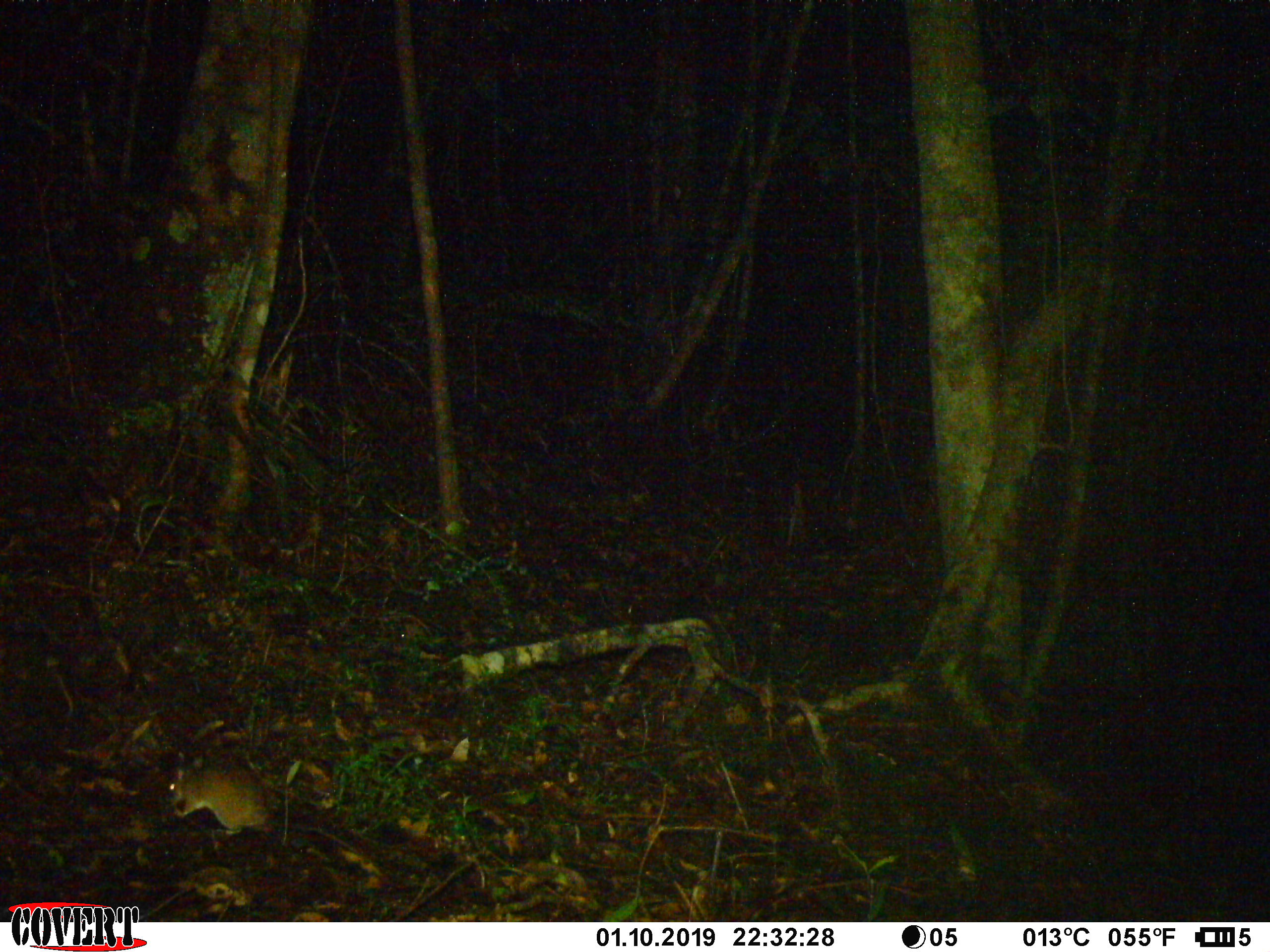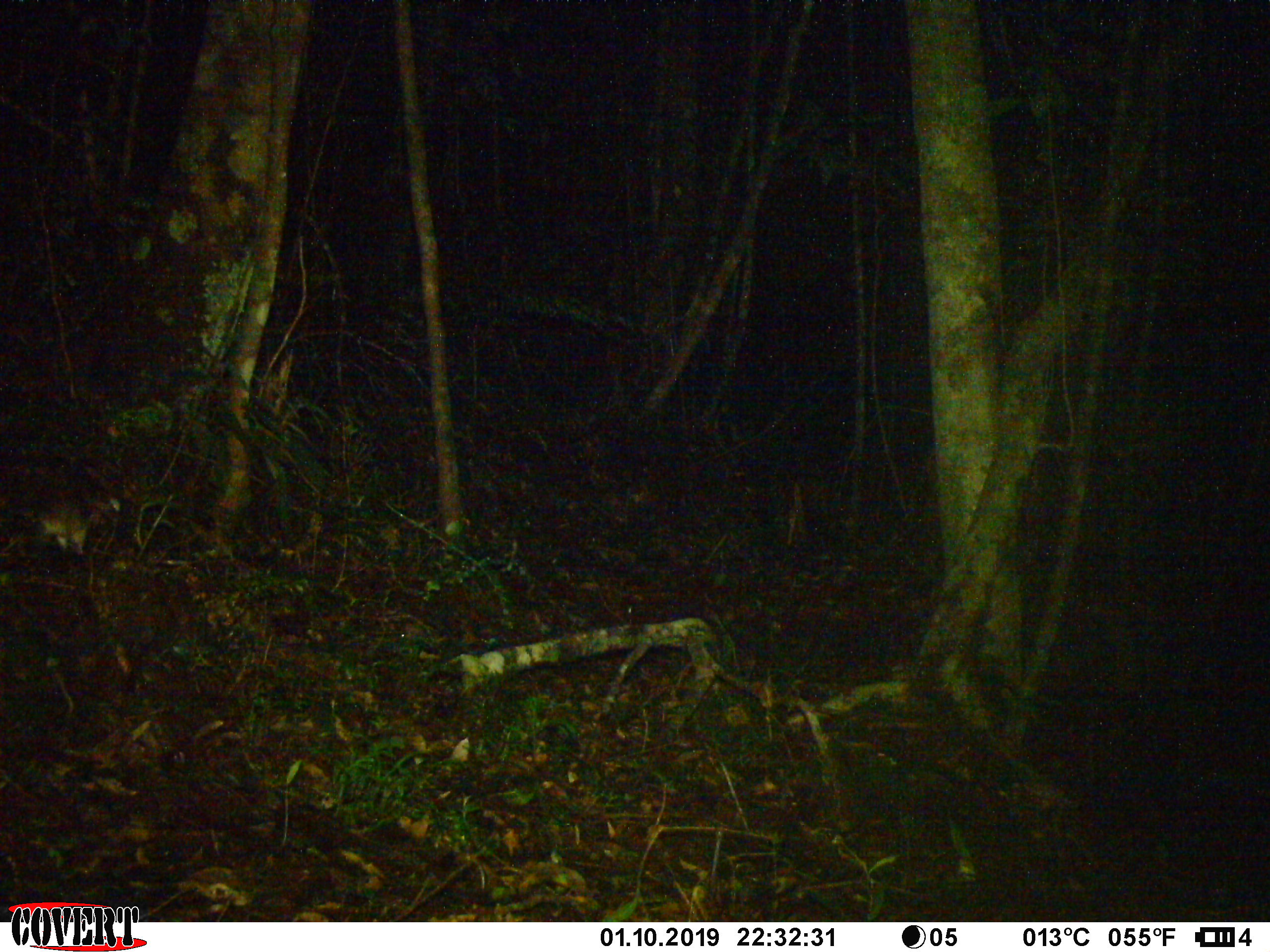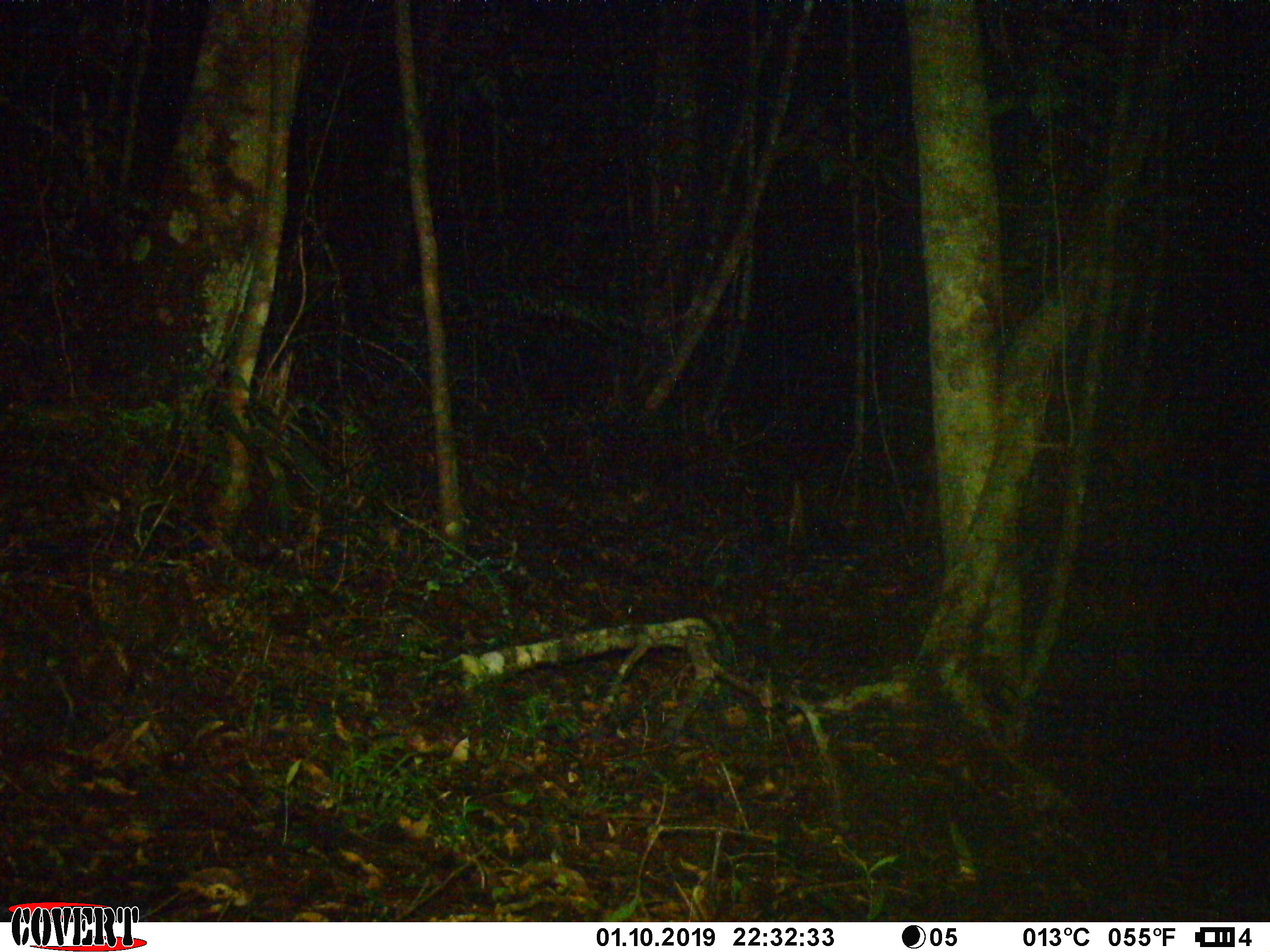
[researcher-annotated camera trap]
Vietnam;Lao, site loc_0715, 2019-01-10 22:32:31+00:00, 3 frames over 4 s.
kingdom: Animalia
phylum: Chordata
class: Mammalia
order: Rodentia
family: Muridae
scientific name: Muridae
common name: old-world mice and rats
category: unidentified murid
Unidentified murid (old-world mice and rats) (Muridae). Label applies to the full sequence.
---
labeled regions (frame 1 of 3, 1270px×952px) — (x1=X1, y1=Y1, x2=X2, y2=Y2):
unidentified murid: (x1=165, y1=750, x2=360, y2=854)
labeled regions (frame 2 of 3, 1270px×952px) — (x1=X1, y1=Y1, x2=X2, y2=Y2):
unidentified murid: (x1=39, y1=490, x2=111, y2=557)